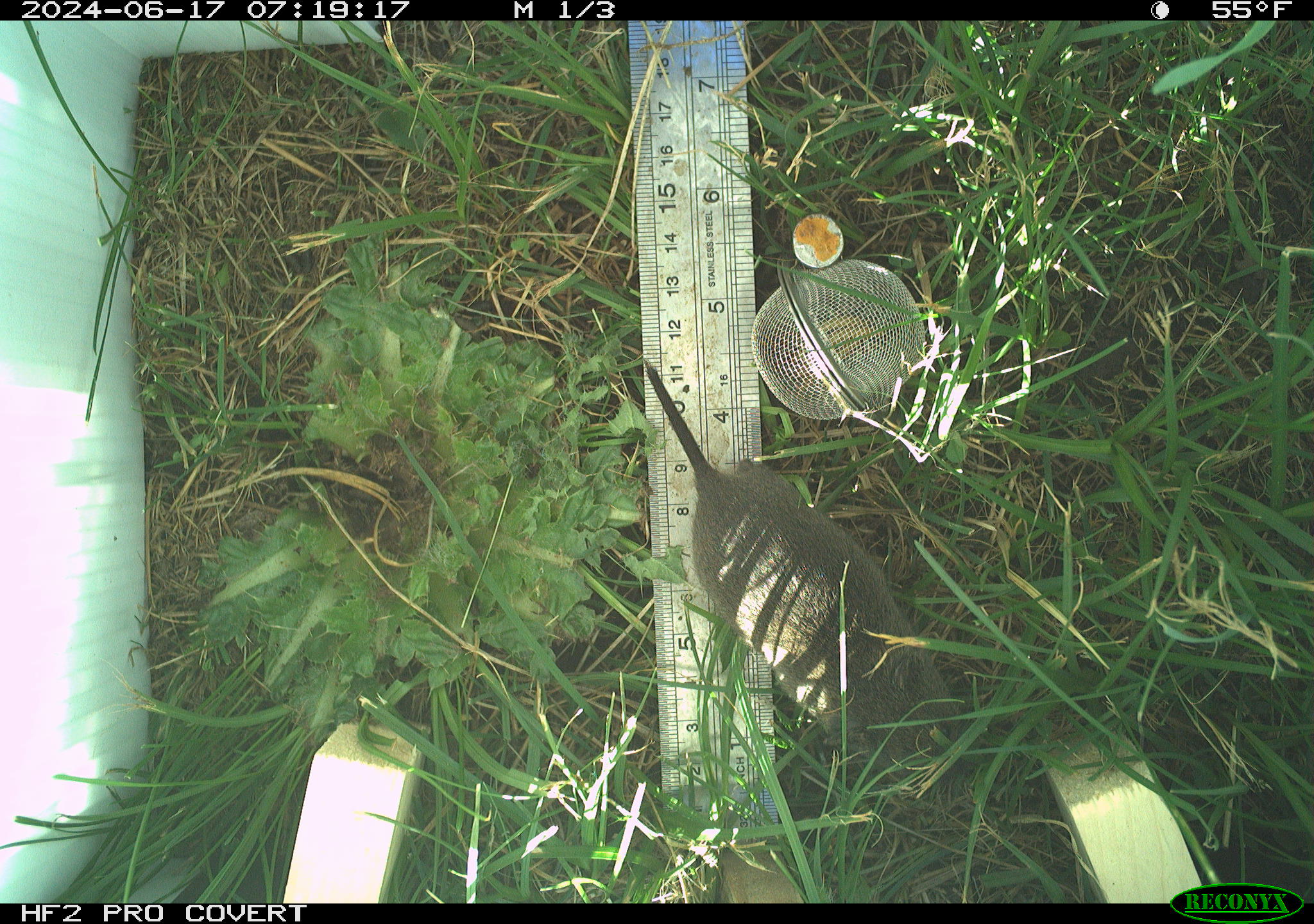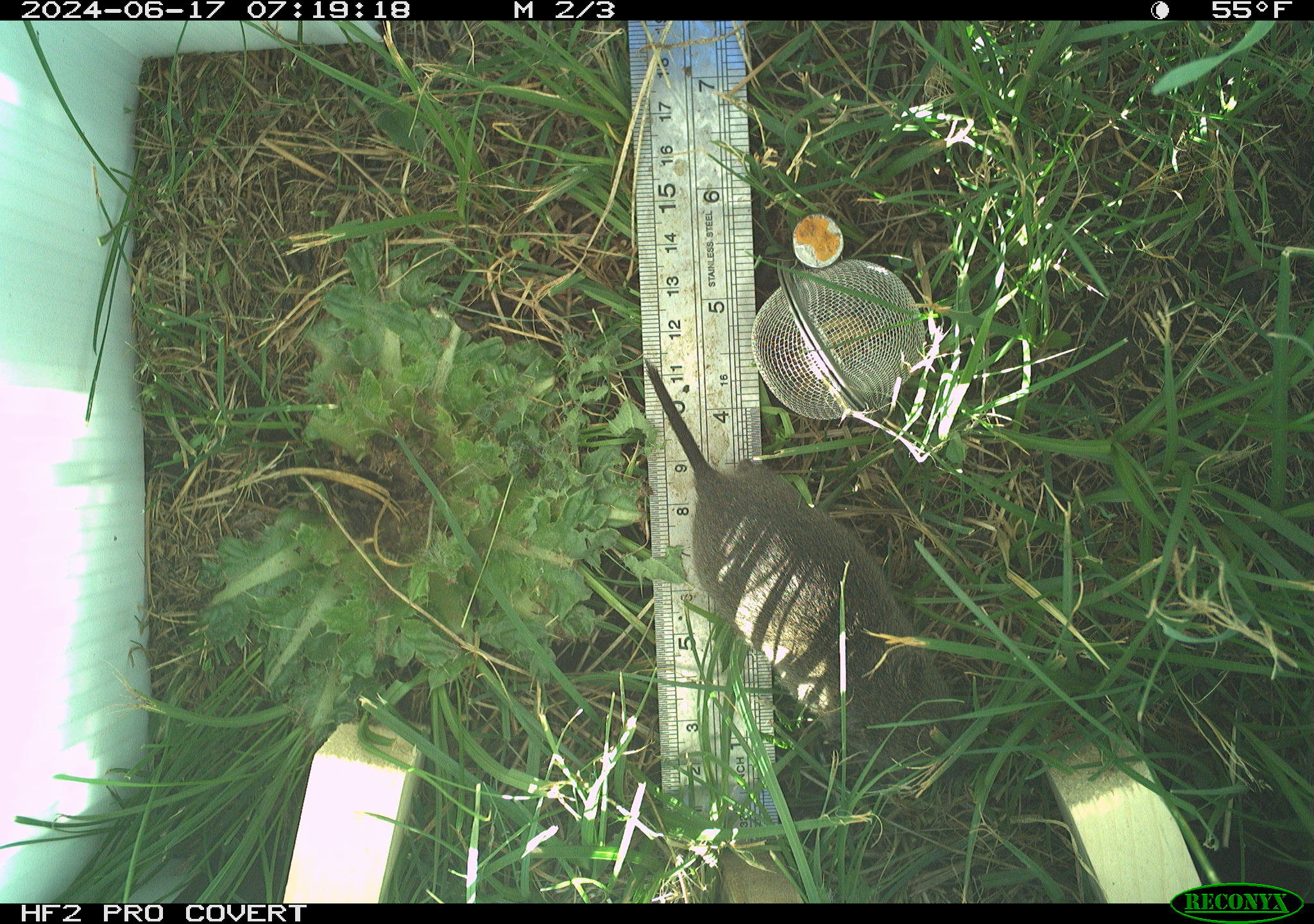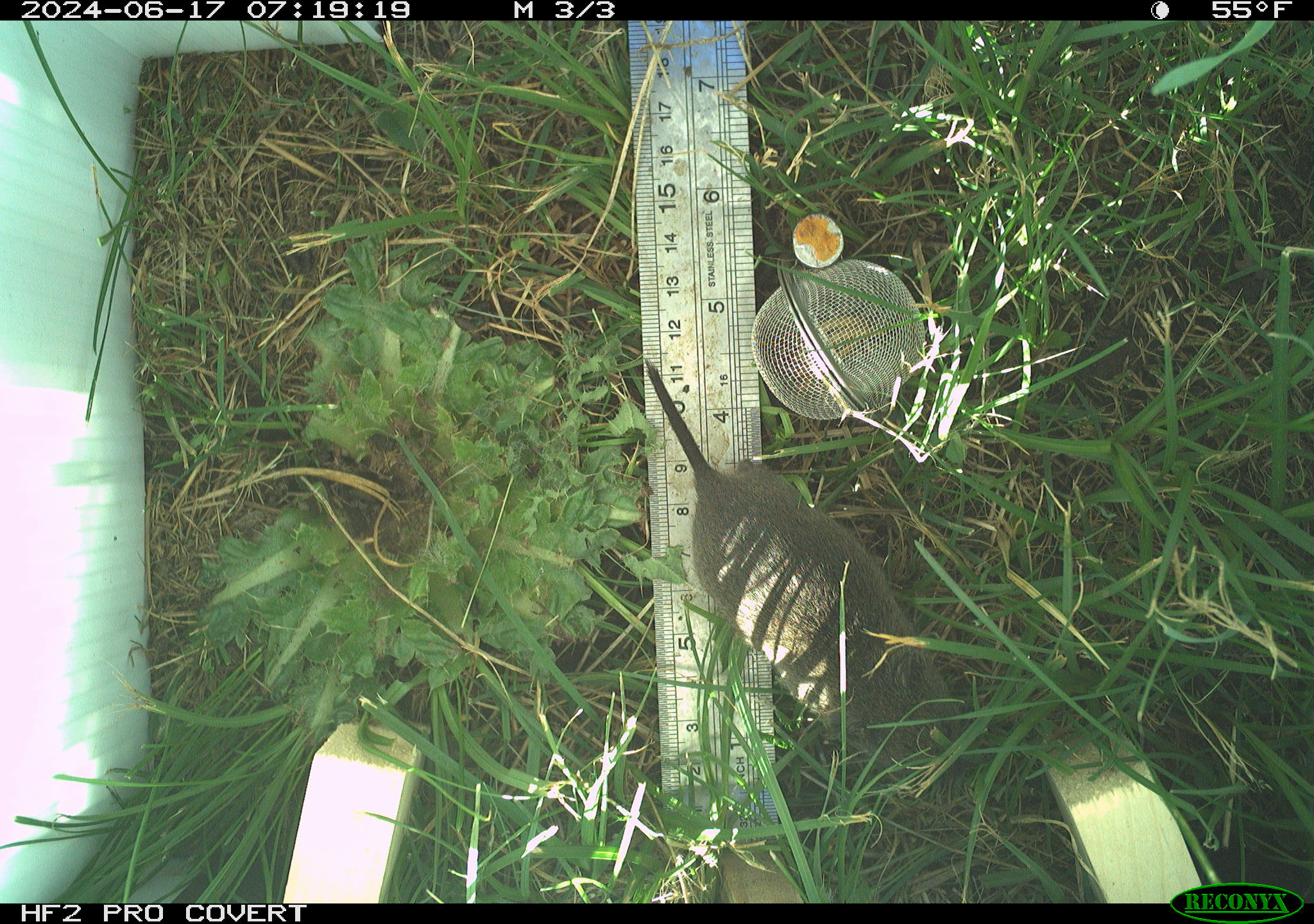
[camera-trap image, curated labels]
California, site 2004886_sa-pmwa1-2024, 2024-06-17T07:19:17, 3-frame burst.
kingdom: Animalia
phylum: Chordata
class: Mammalia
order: Rodentia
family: Cricetidae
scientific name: Arvicolinae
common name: voles, lemmings, and muskrats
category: arvicolinae subfamily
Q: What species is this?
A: Arvicolinae subfamily (voles, lemmings, and muskrats) (Arvicolinae).